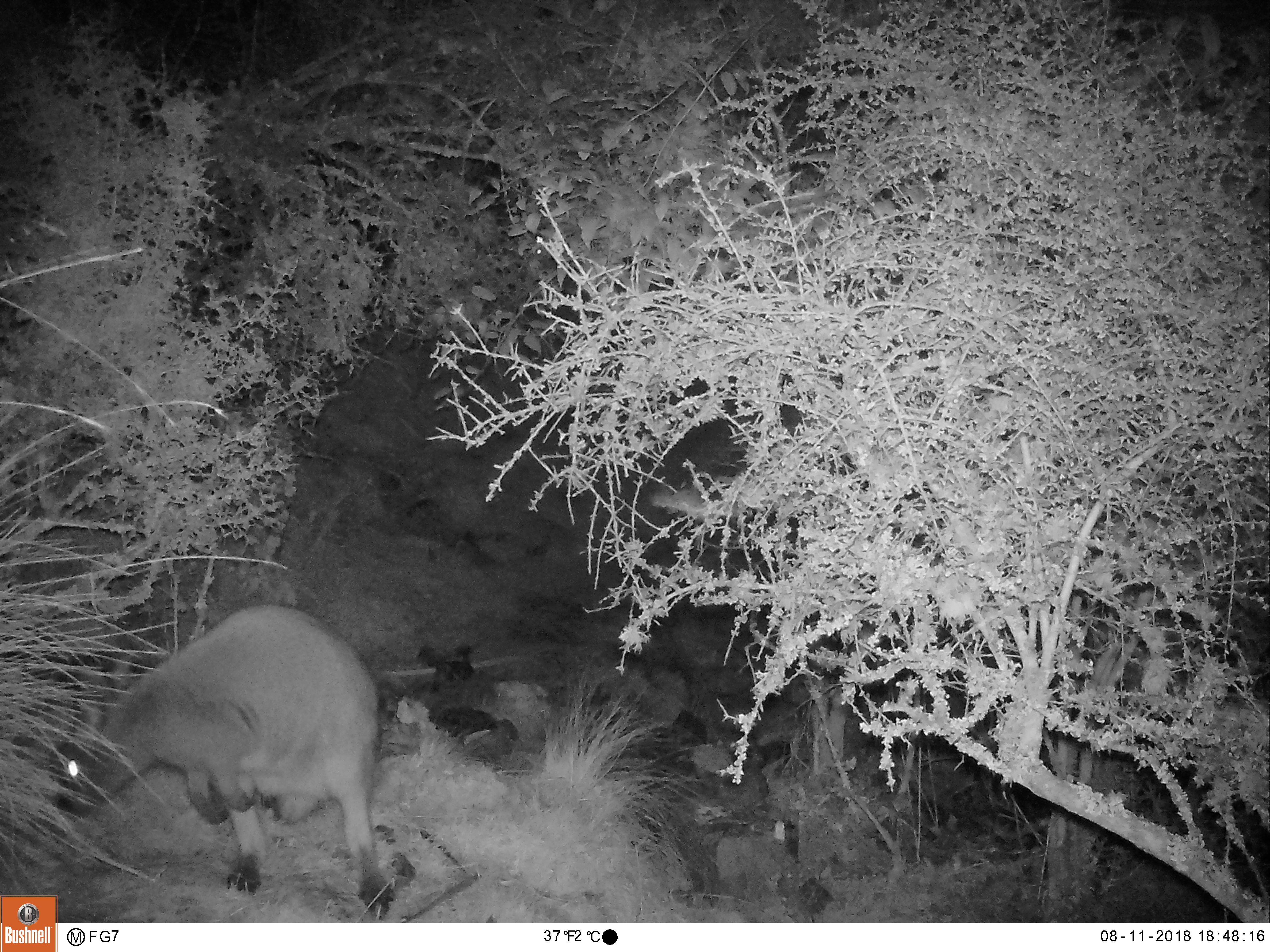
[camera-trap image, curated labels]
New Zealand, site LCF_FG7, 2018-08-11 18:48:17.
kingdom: Animalia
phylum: Chordata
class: Mammalia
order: Diprotodontia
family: Macropodidae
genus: Notamacropus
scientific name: Notamacropus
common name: wallaby